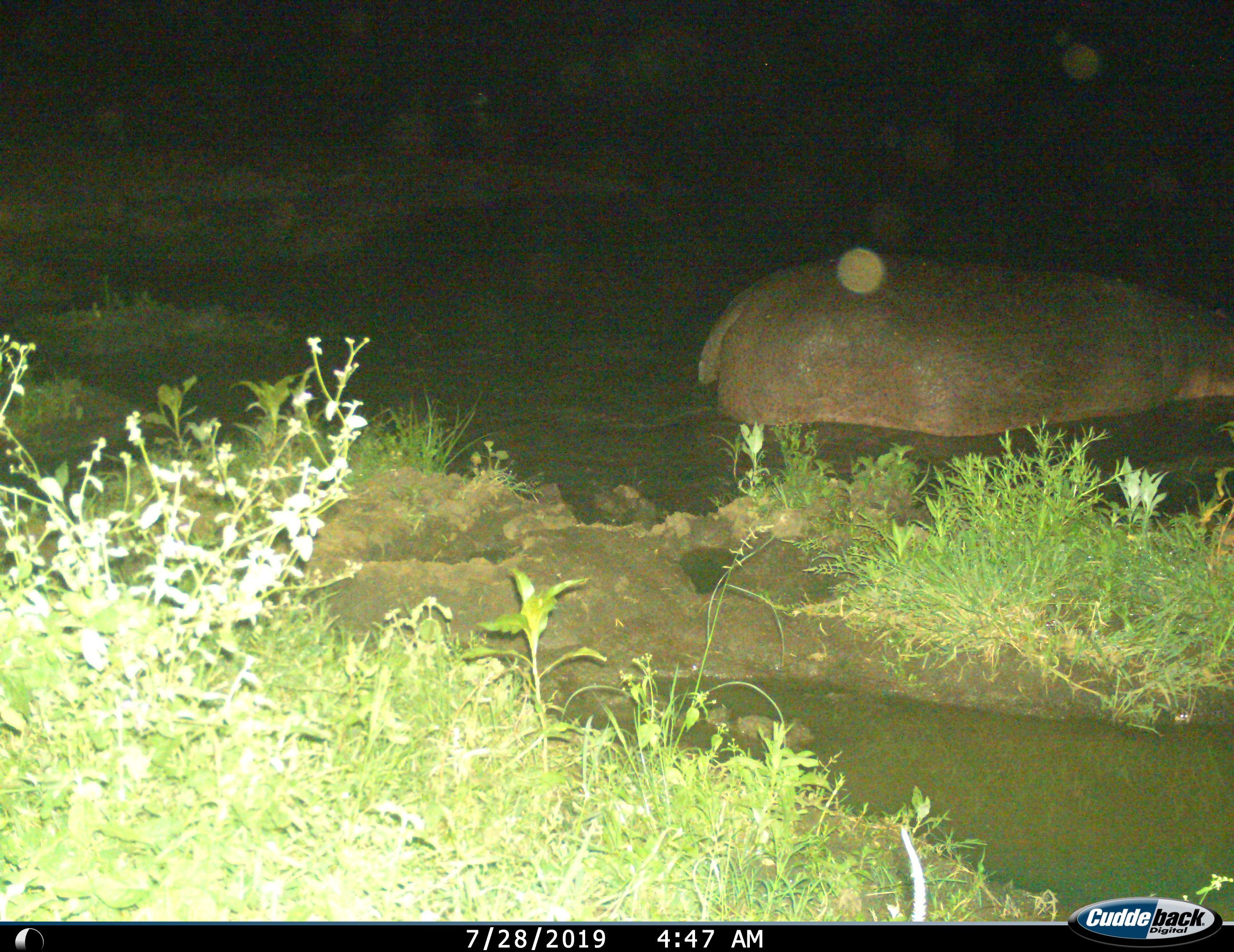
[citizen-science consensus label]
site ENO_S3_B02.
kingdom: Animalia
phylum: Chordata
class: Mammalia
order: Artiodactyla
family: Hippopotamidae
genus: Hippopotamus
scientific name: Hippopotamus amphibius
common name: hippopotamus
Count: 1.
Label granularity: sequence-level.